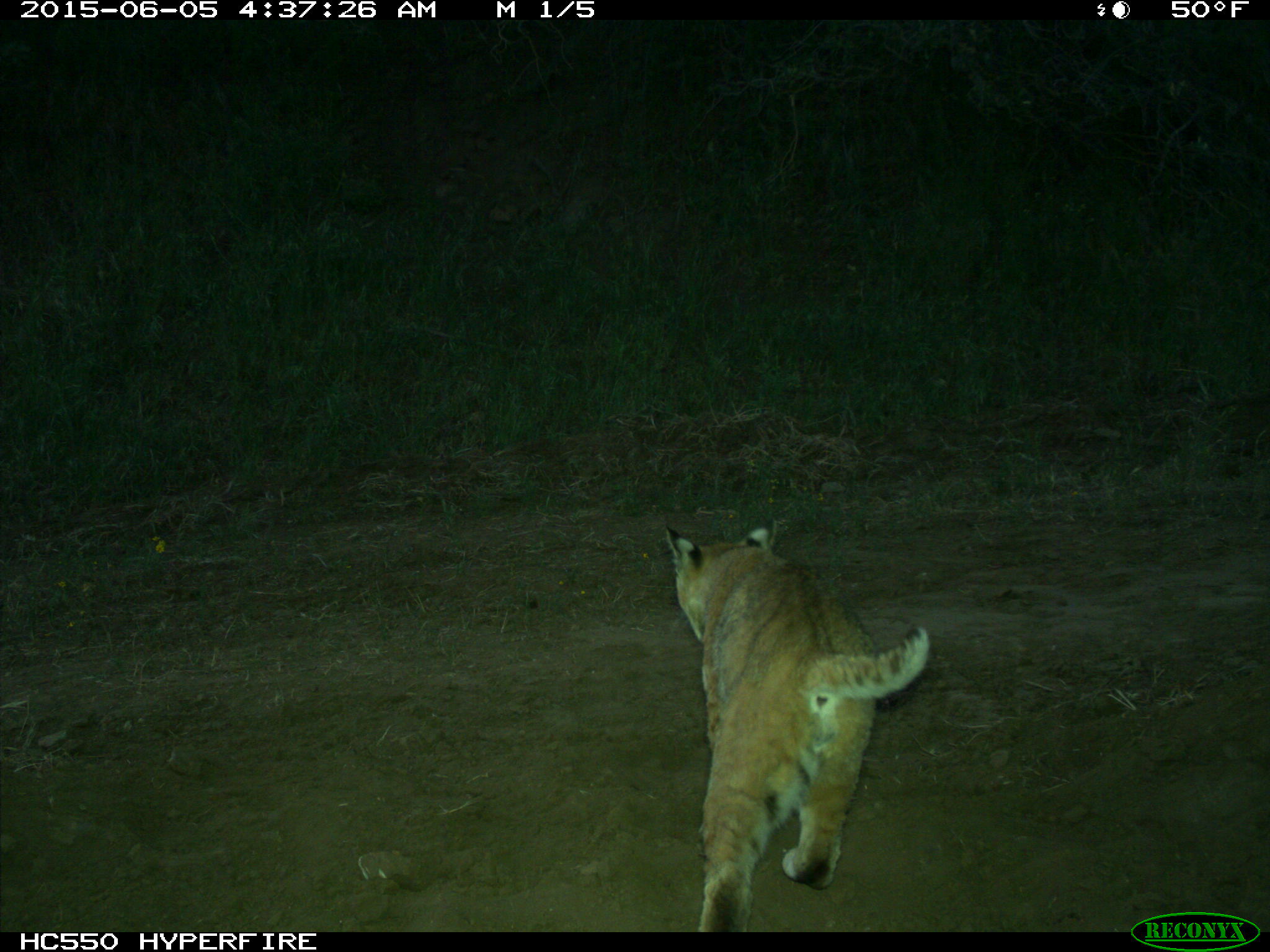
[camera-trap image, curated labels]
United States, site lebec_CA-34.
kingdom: Animalia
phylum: Chordata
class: Mammalia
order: Carnivora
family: Felidae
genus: Lynx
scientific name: Lynx rufus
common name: bobcat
Lynx rufus (bobcat).